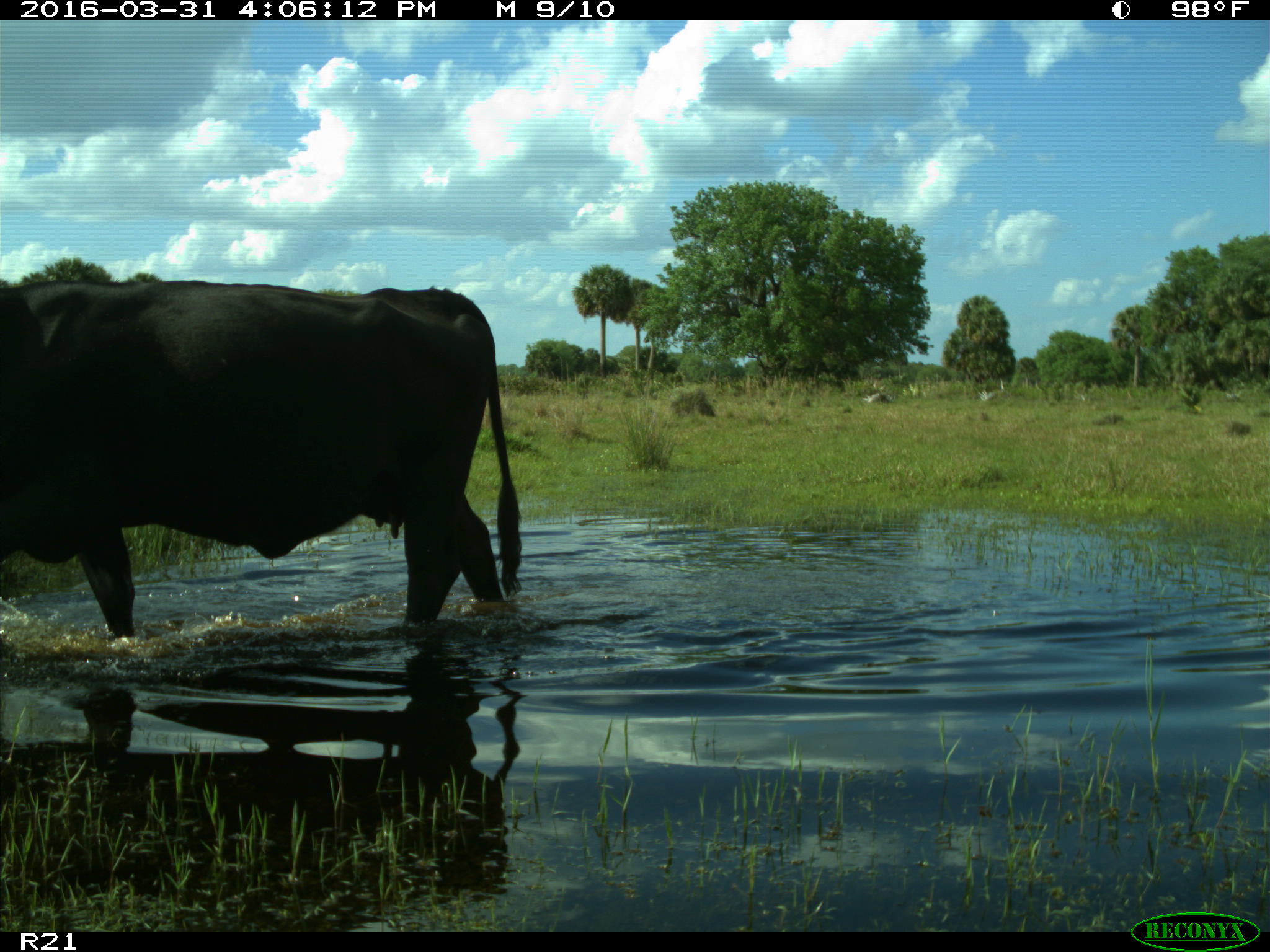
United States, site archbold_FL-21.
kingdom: Animalia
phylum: Chordata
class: Mammalia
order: Artiodactyla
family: Bovidae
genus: Bos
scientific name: Bos taurus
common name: domestic cow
Bos taurus (domestic cow).